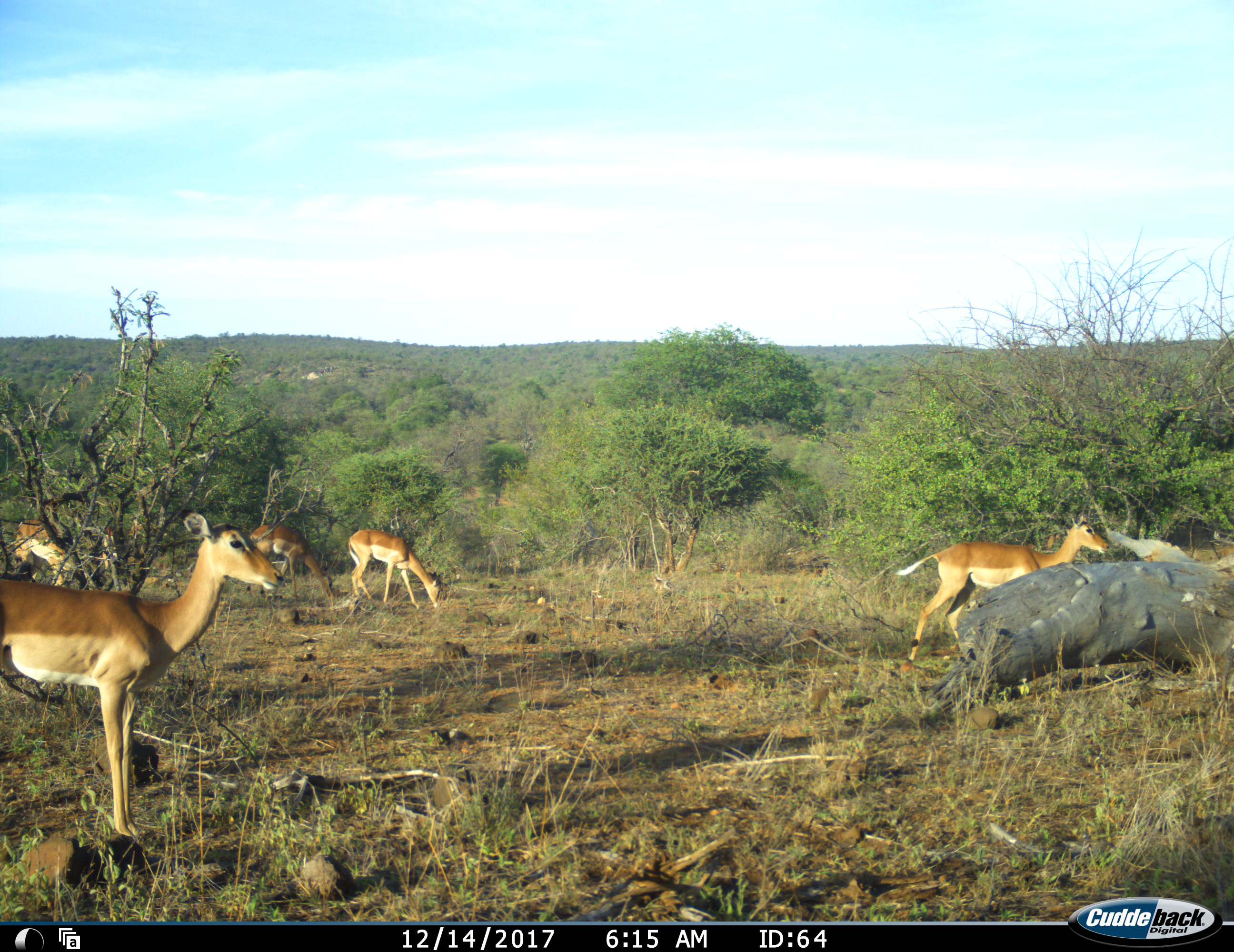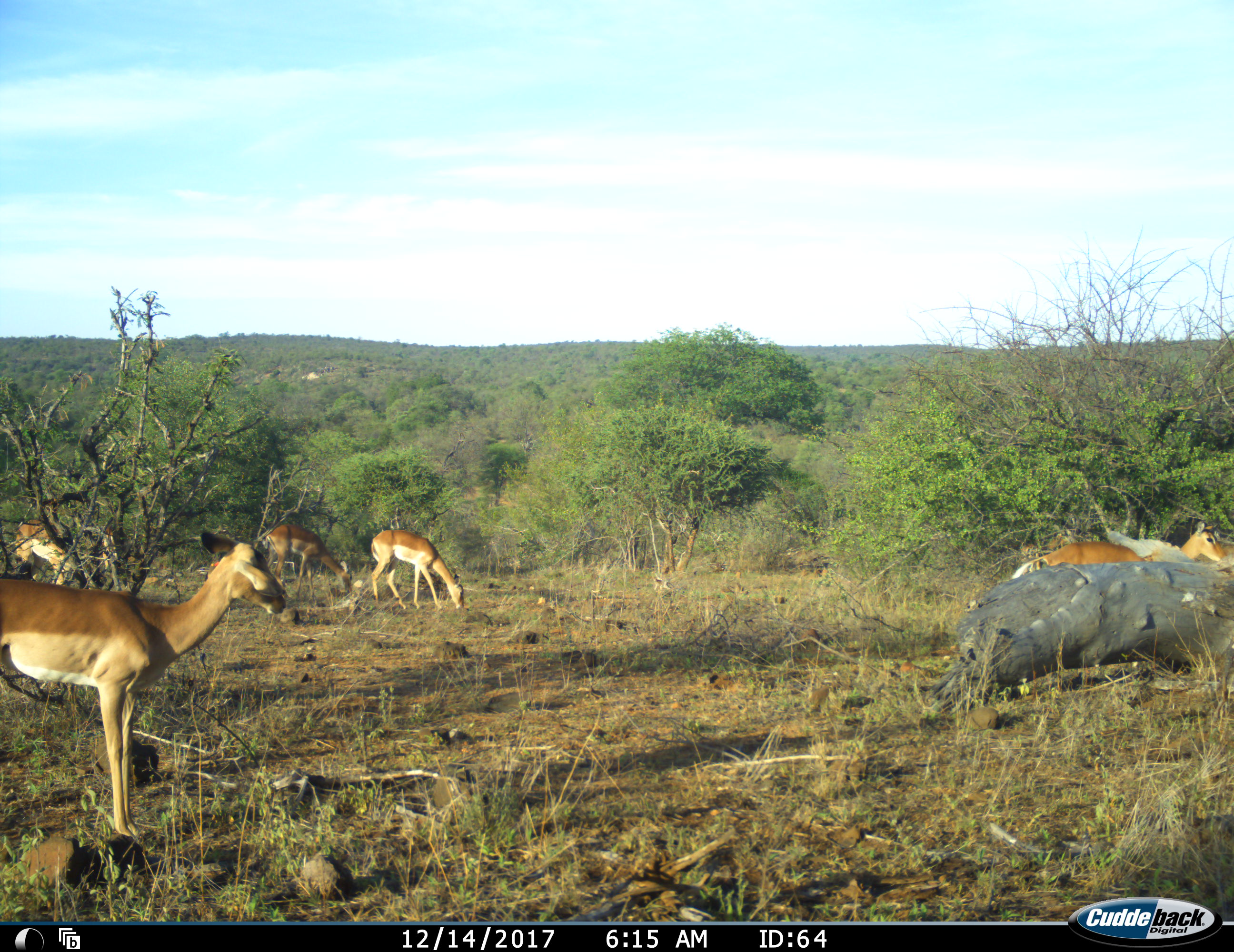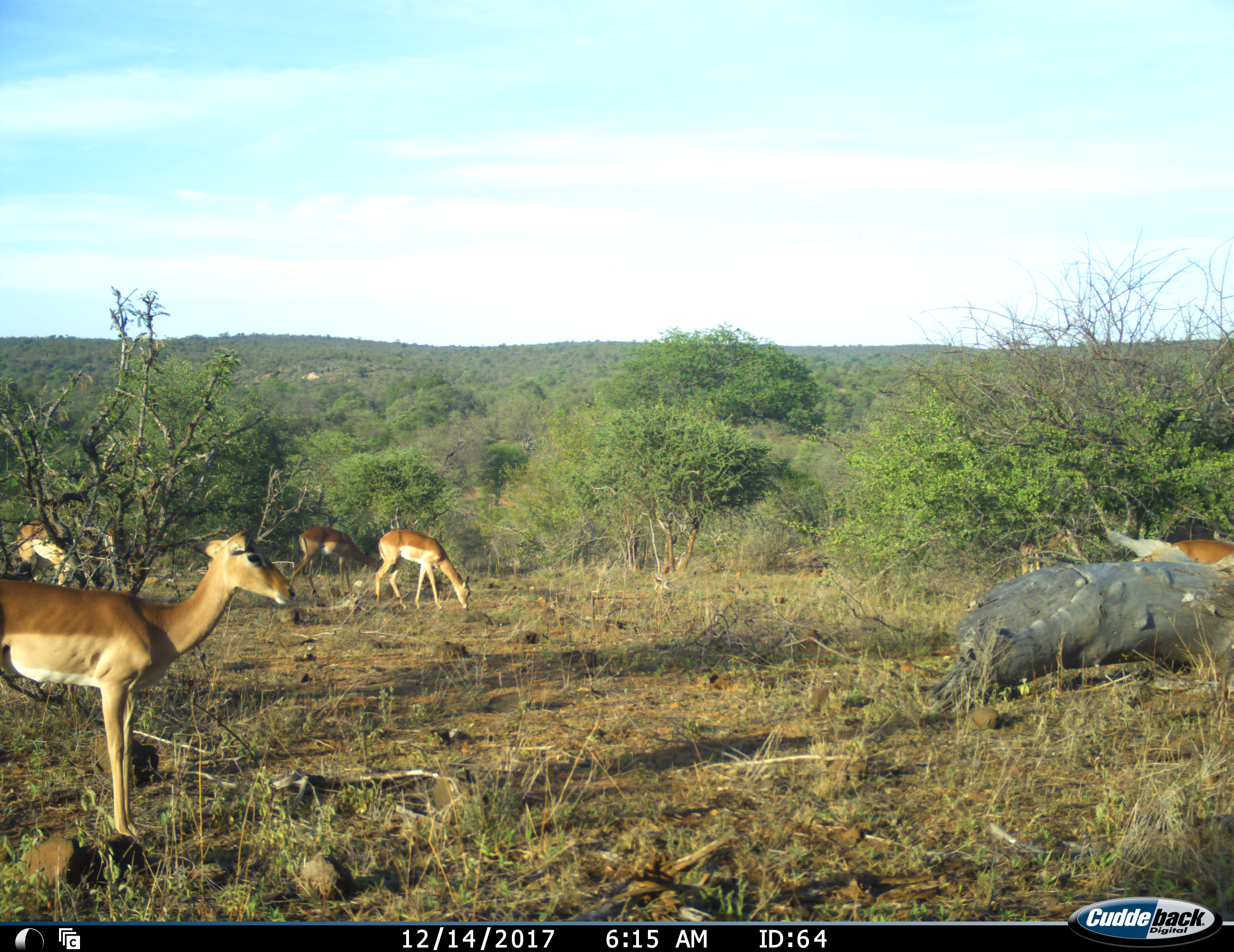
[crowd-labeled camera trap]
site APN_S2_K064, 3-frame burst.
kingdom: Animalia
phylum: Chordata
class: Mammalia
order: Artiodactyla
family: Bovidae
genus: Aepyceros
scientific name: Aepyceros melampus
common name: impala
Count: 5.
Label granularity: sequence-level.